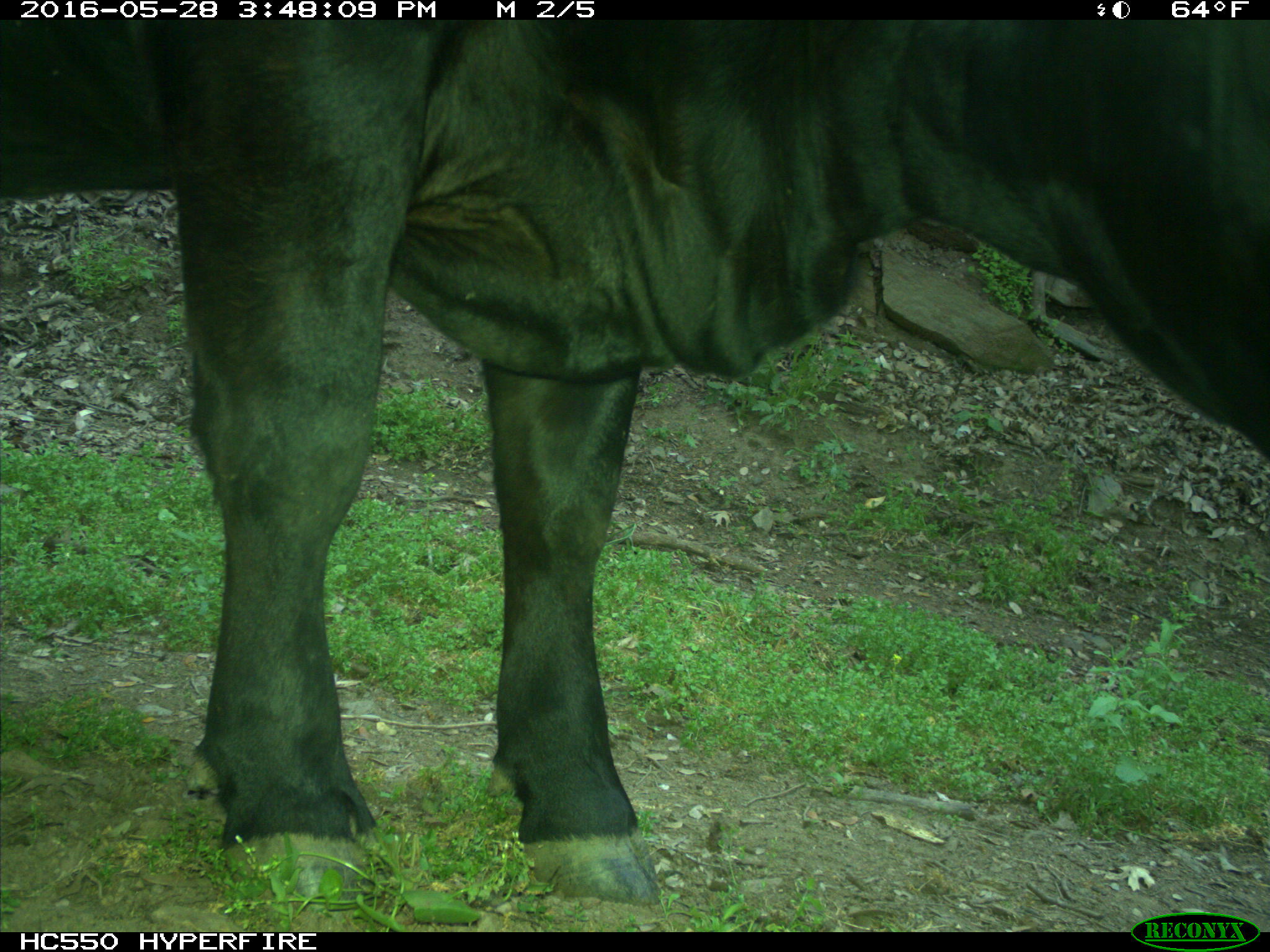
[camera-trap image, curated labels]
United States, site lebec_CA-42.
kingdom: Animalia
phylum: Chordata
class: Mammalia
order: Artiodactyla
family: Bovidae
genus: Bos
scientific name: Bos taurus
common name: domestic cow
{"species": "Bos taurus (domestic cow)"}